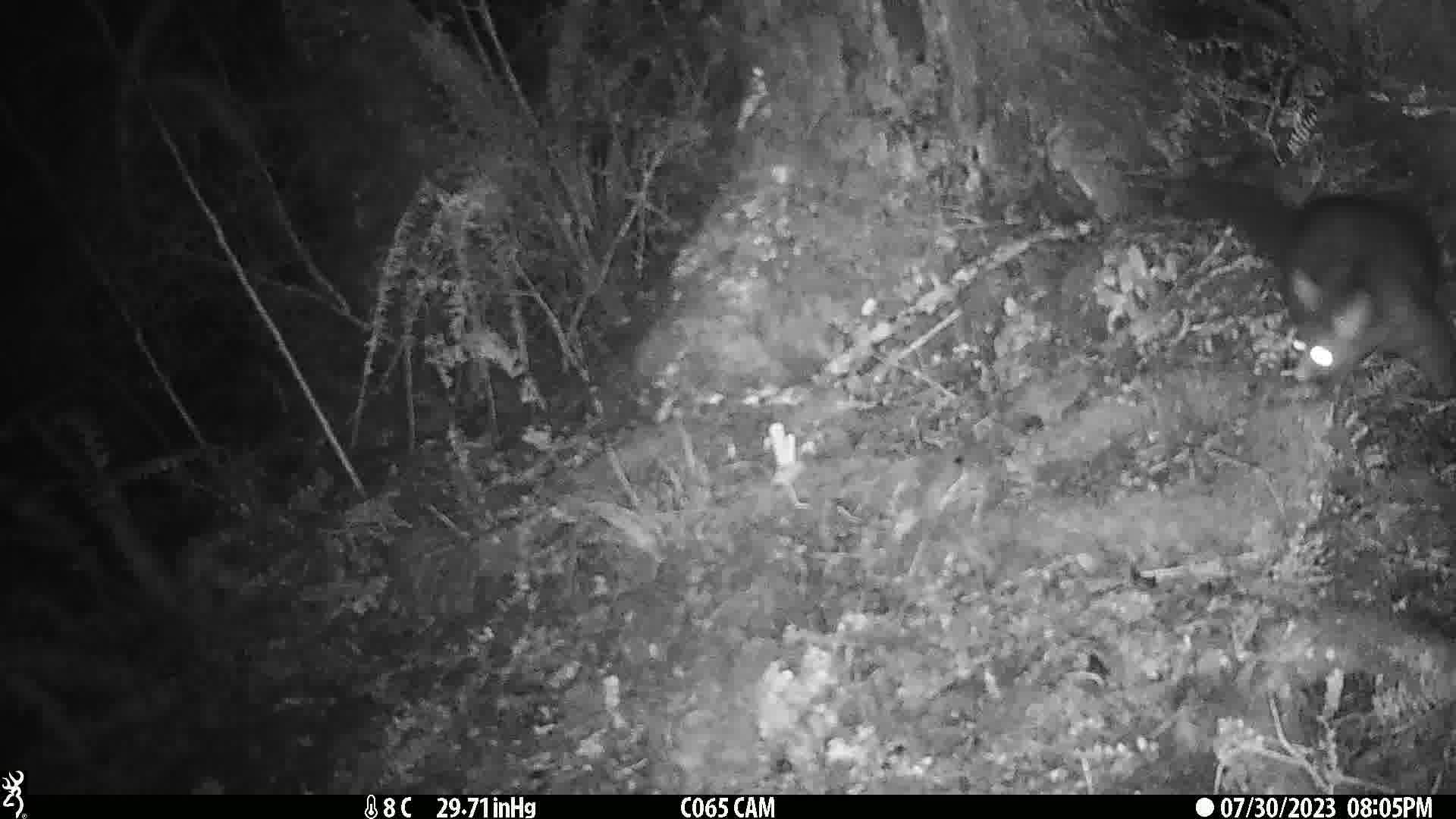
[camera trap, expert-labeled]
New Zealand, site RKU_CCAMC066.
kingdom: Animalia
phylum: Chordata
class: Mammalia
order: Diprotodontia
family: Phalangeridae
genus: Trichosurus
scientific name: Trichosurus vulpecula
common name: common brushtail possum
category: possum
Possum (common brushtail possum) (Trichosurus vulpecula).